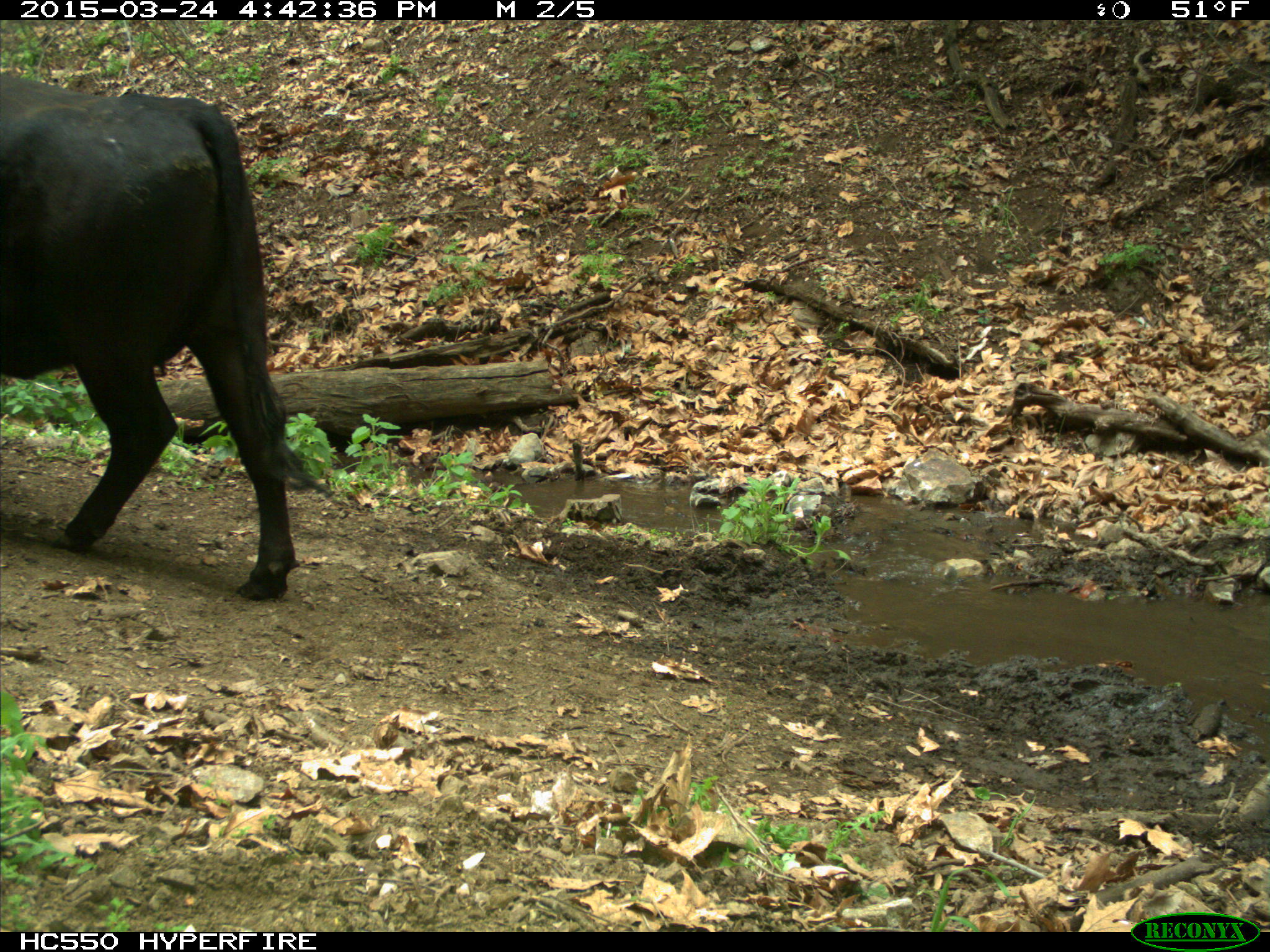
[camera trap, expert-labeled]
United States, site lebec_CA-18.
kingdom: Animalia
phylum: Chordata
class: Mammalia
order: Artiodactyla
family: Bovidae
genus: Bos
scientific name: Bos taurus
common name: domestic cow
Bos taurus (domestic cow).